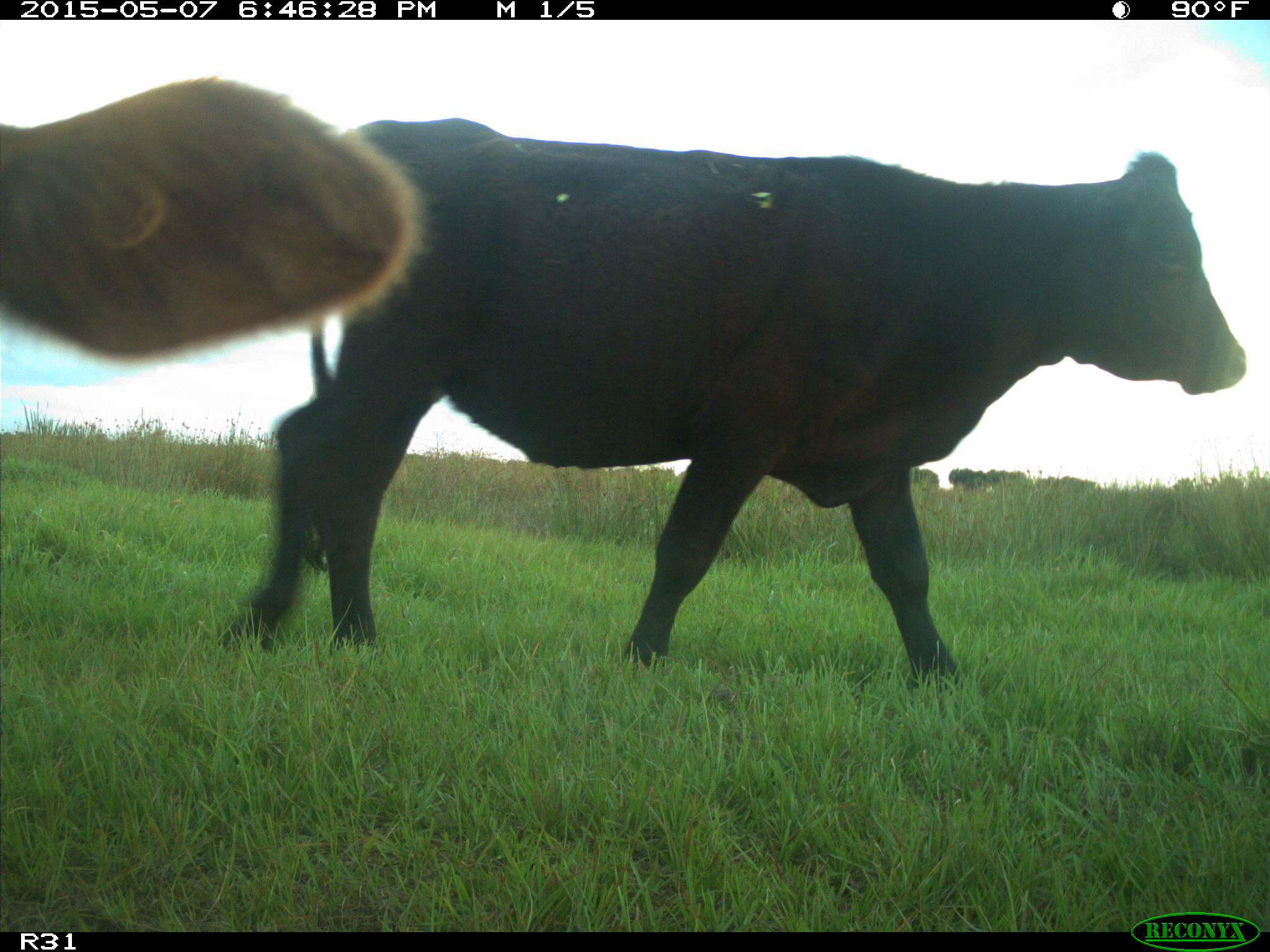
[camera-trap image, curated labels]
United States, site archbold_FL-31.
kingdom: Animalia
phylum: Chordata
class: Mammalia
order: Artiodactyla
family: Bovidae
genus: Bos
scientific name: Bos taurus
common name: domestic cow